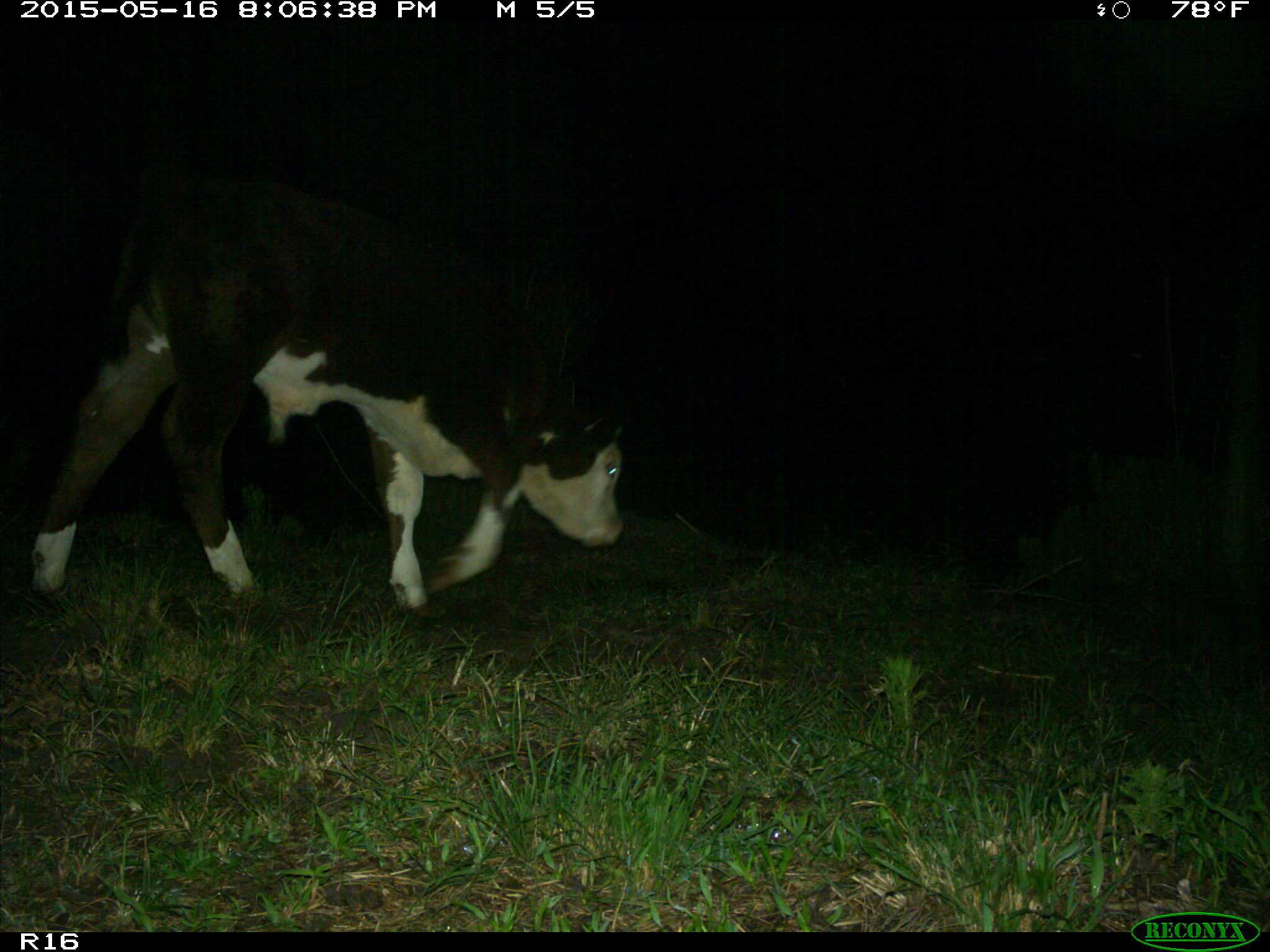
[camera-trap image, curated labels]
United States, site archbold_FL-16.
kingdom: Animalia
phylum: Chordata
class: Mammalia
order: Artiodactyla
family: Bovidae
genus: Bos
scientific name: Bos taurus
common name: domestic cow